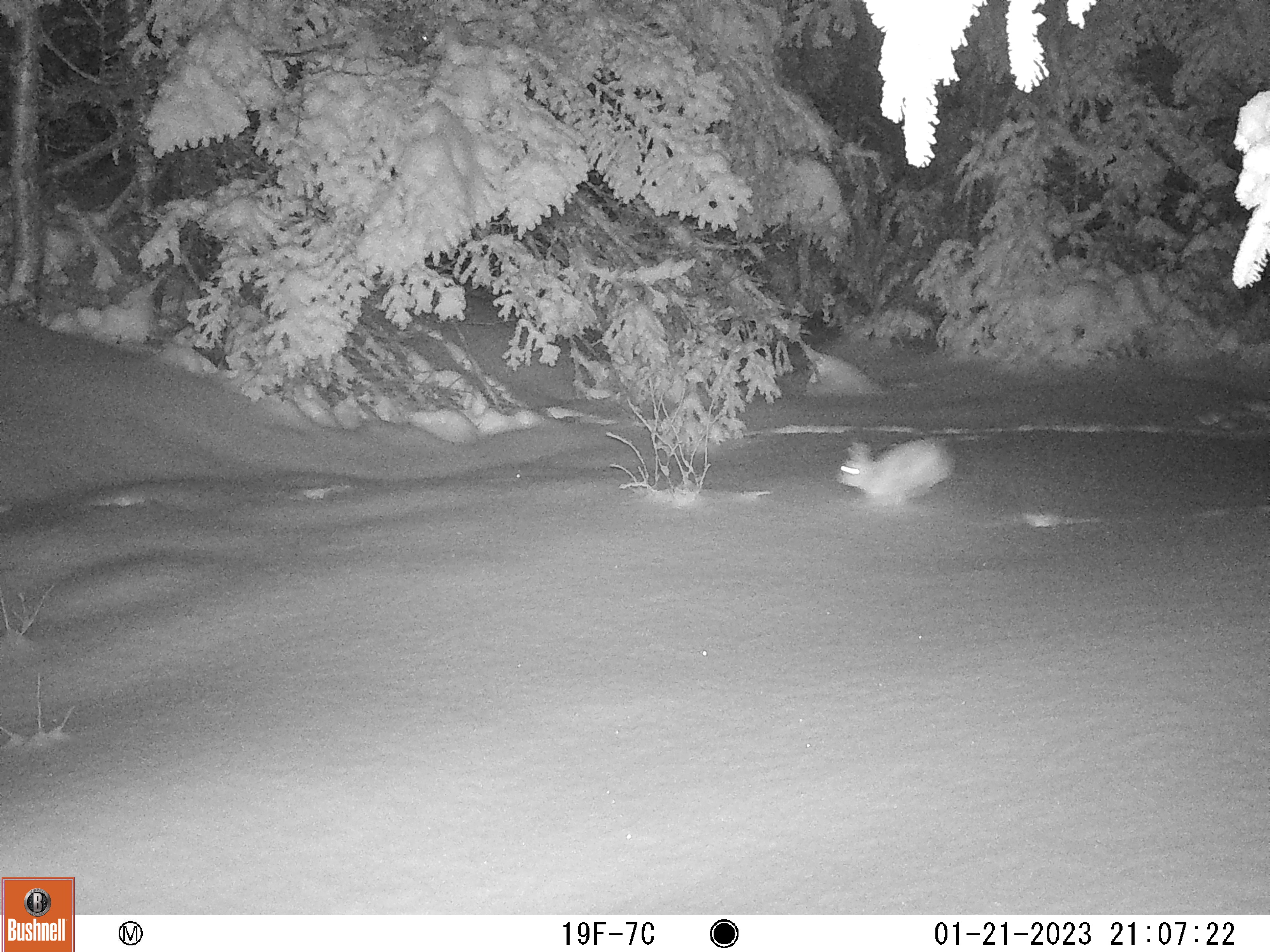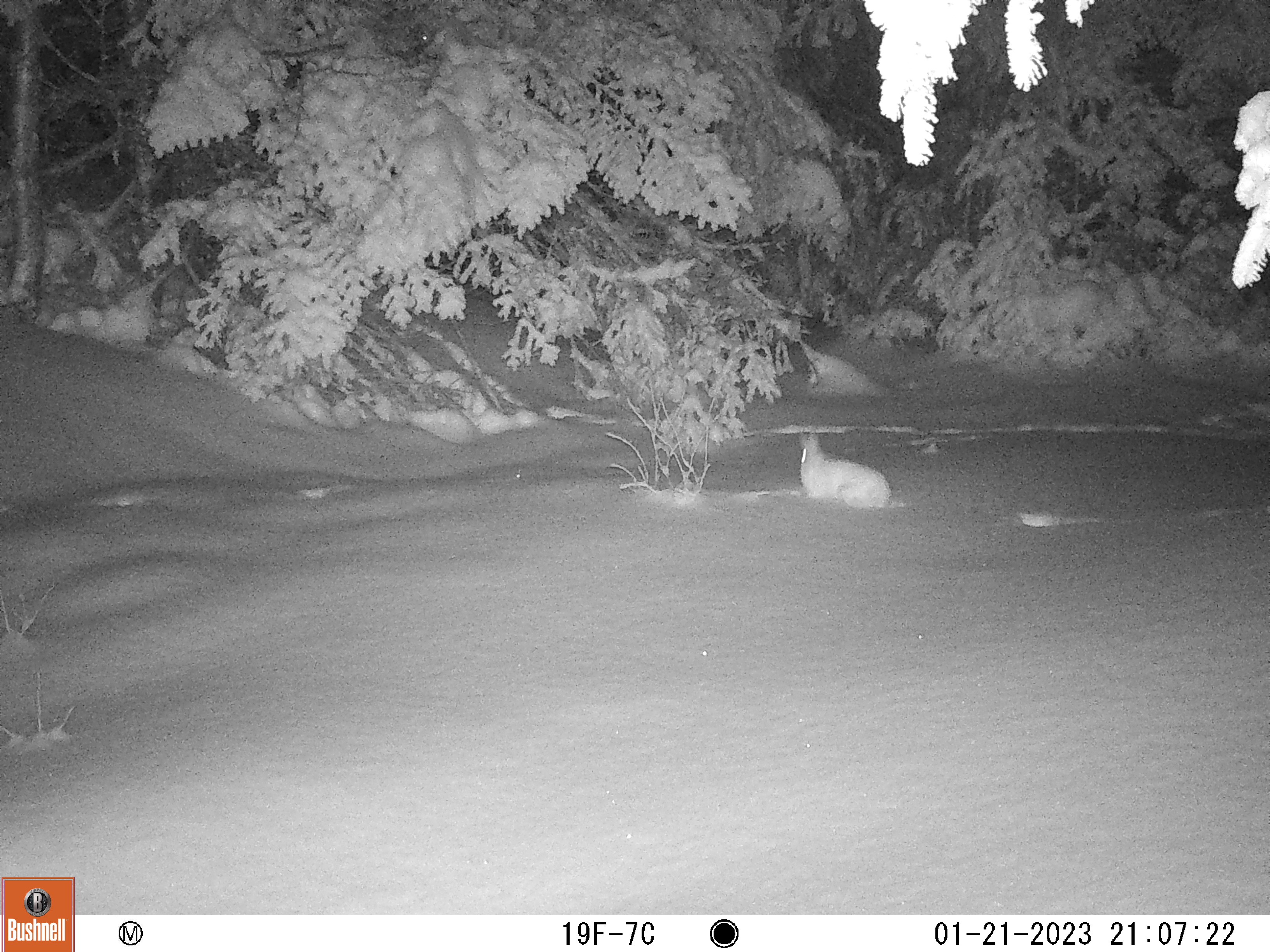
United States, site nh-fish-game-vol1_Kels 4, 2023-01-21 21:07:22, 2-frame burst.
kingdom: Animalia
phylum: Chordata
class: Mammalia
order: Lagomorpha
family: Leporidae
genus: Lepus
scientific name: Lepus americanus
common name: snowshoe hare